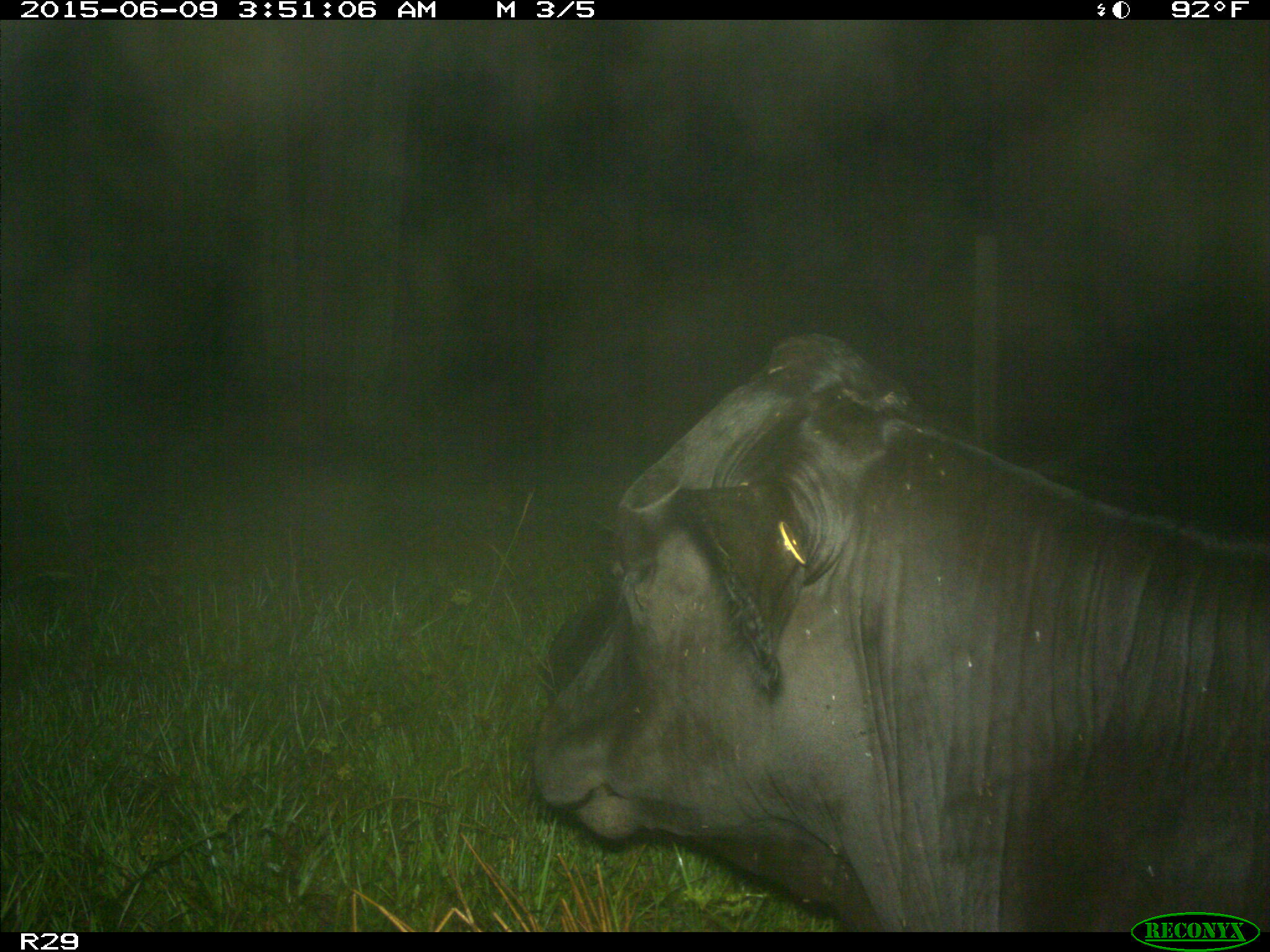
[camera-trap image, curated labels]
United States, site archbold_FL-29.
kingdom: Animalia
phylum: Chordata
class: Mammalia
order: Artiodactyla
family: Bovidae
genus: Bos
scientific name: Bos taurus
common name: domestic cow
Bos taurus (domestic cow).